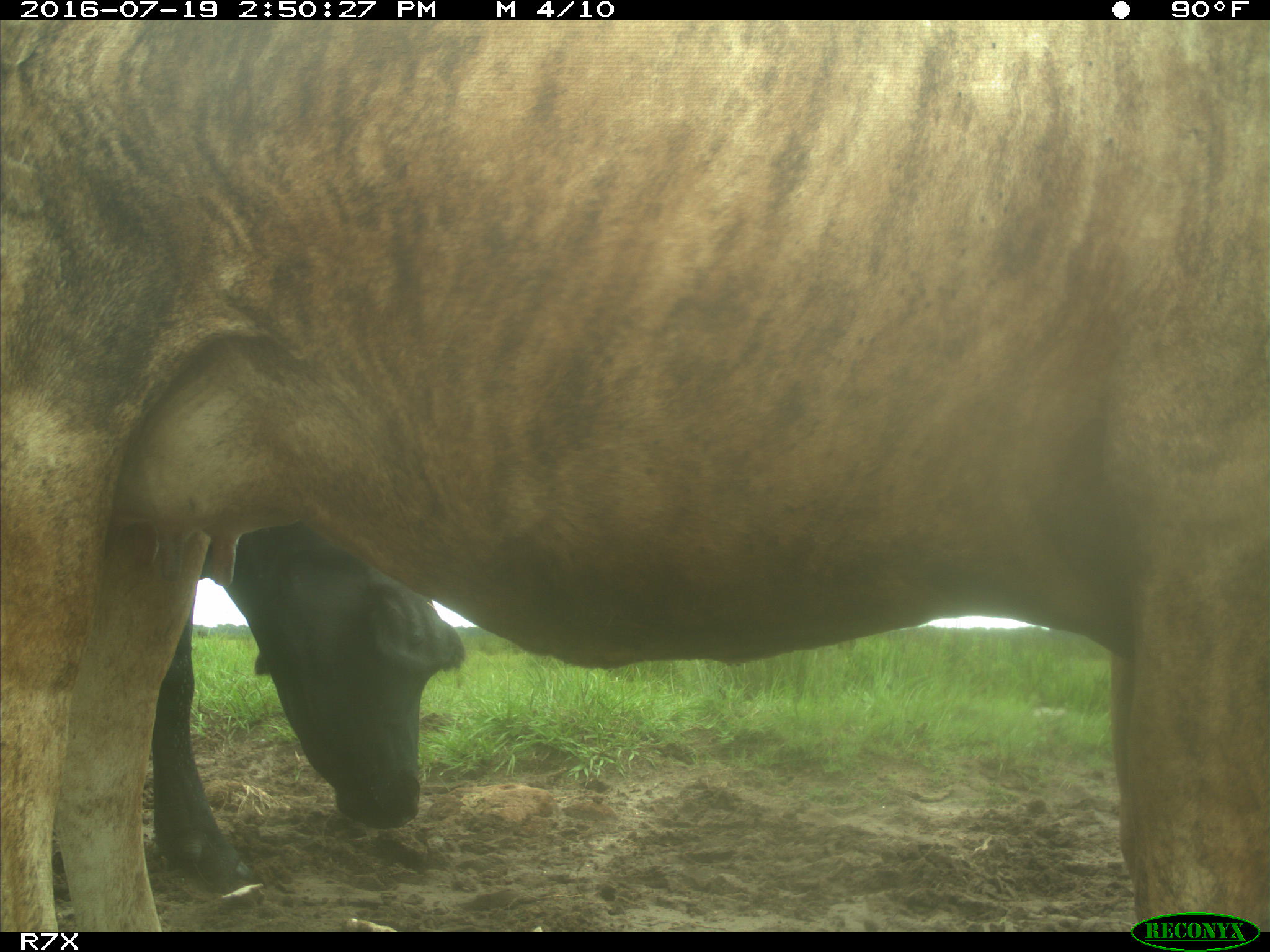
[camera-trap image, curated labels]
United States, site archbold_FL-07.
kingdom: Animalia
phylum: Chordata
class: Mammalia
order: Artiodactyla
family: Bovidae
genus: Bos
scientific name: Bos taurus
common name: domestic cow